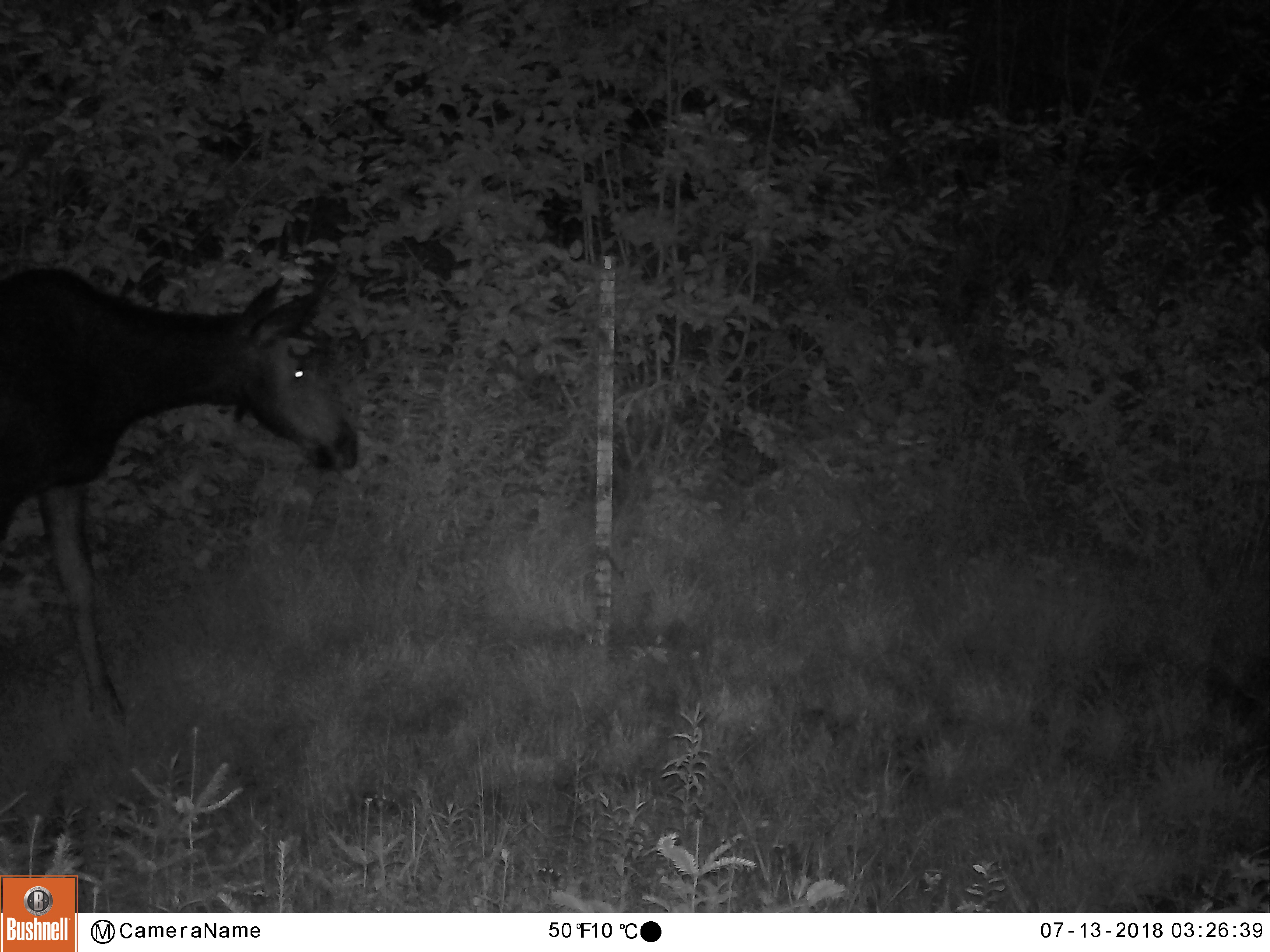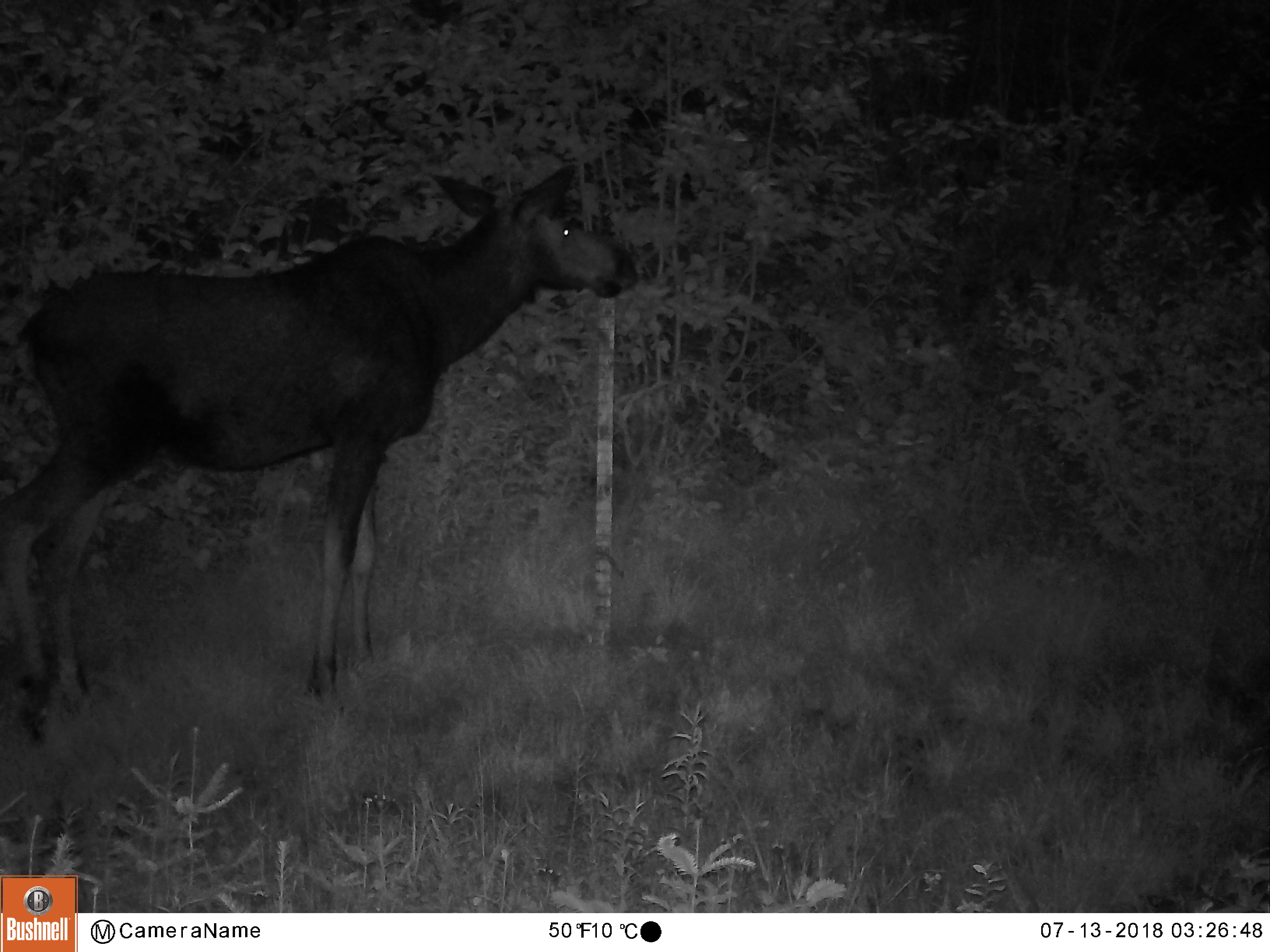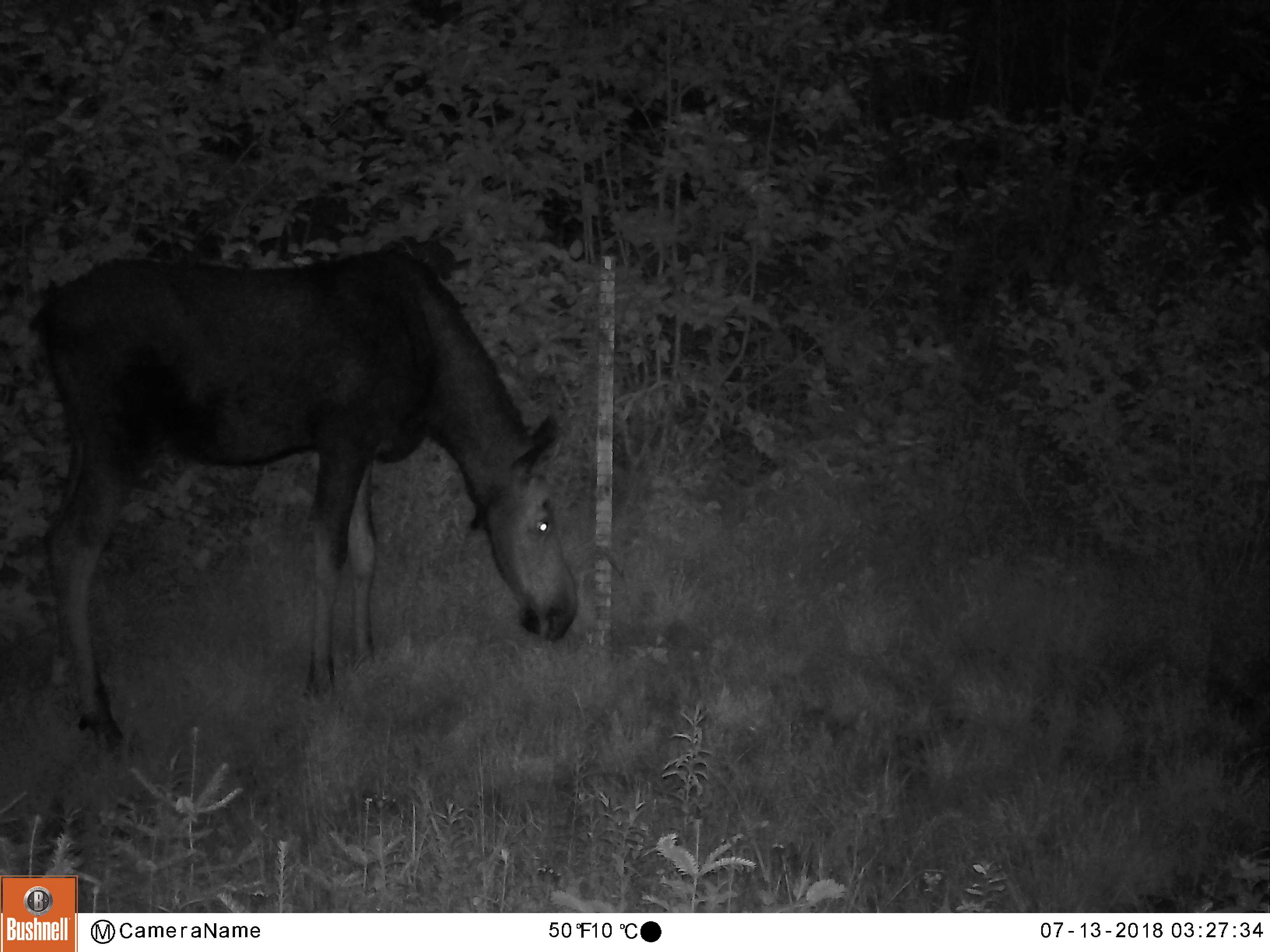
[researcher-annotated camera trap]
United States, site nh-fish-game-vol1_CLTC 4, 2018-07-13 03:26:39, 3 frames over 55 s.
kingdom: Animalia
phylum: Chordata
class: Mammalia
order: Artiodactyla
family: Cervidae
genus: Alces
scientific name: Alces alces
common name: moose